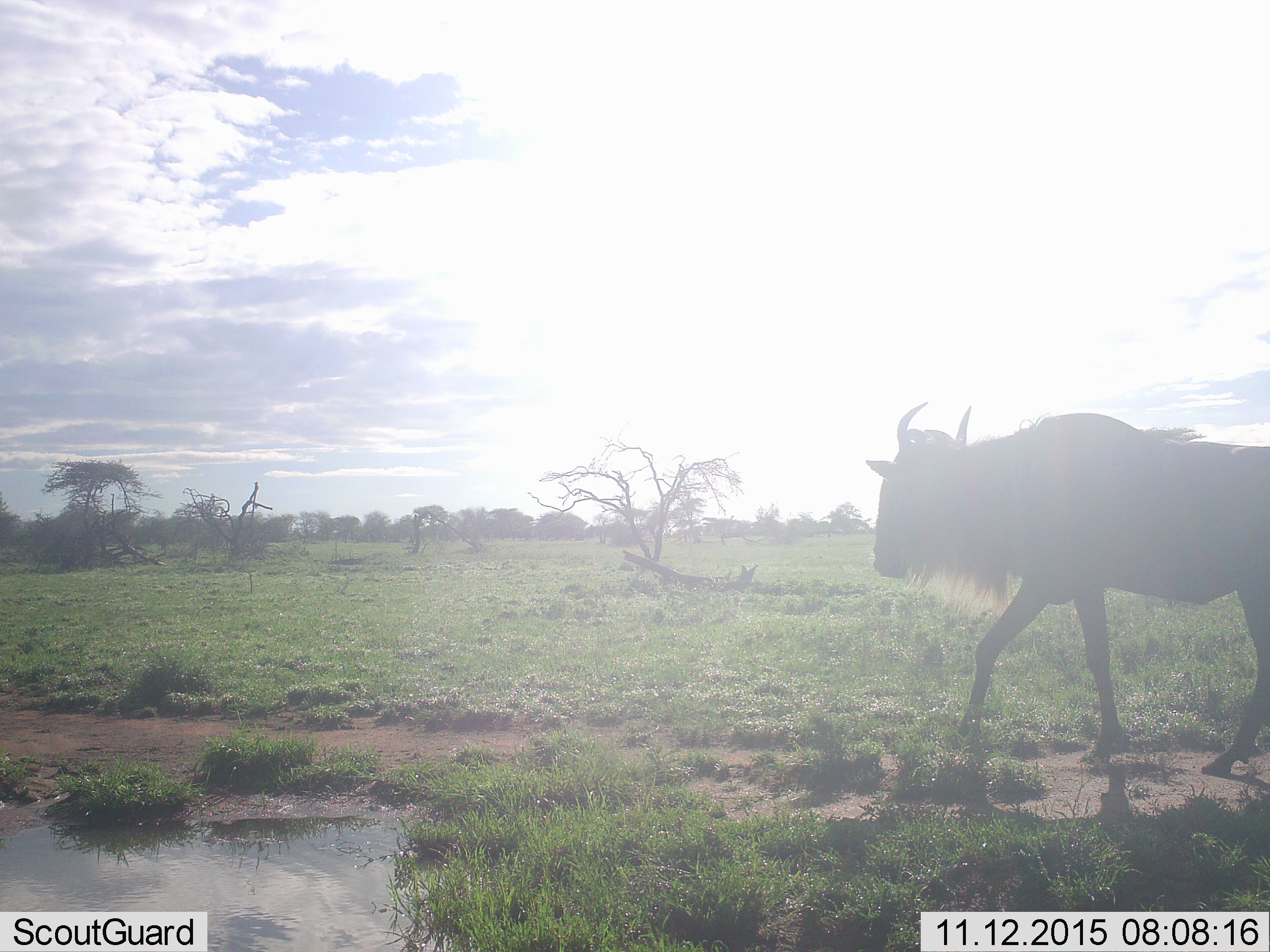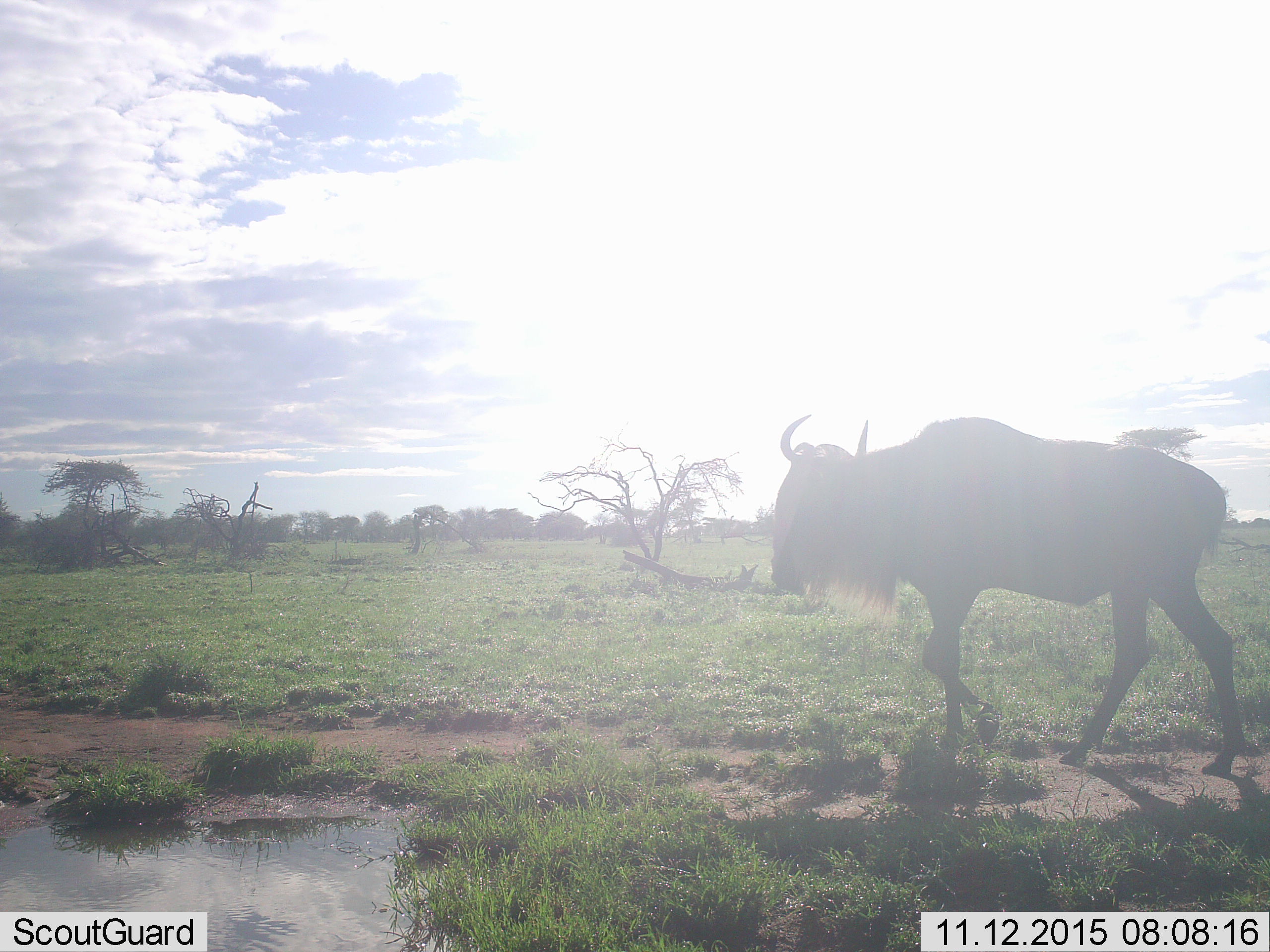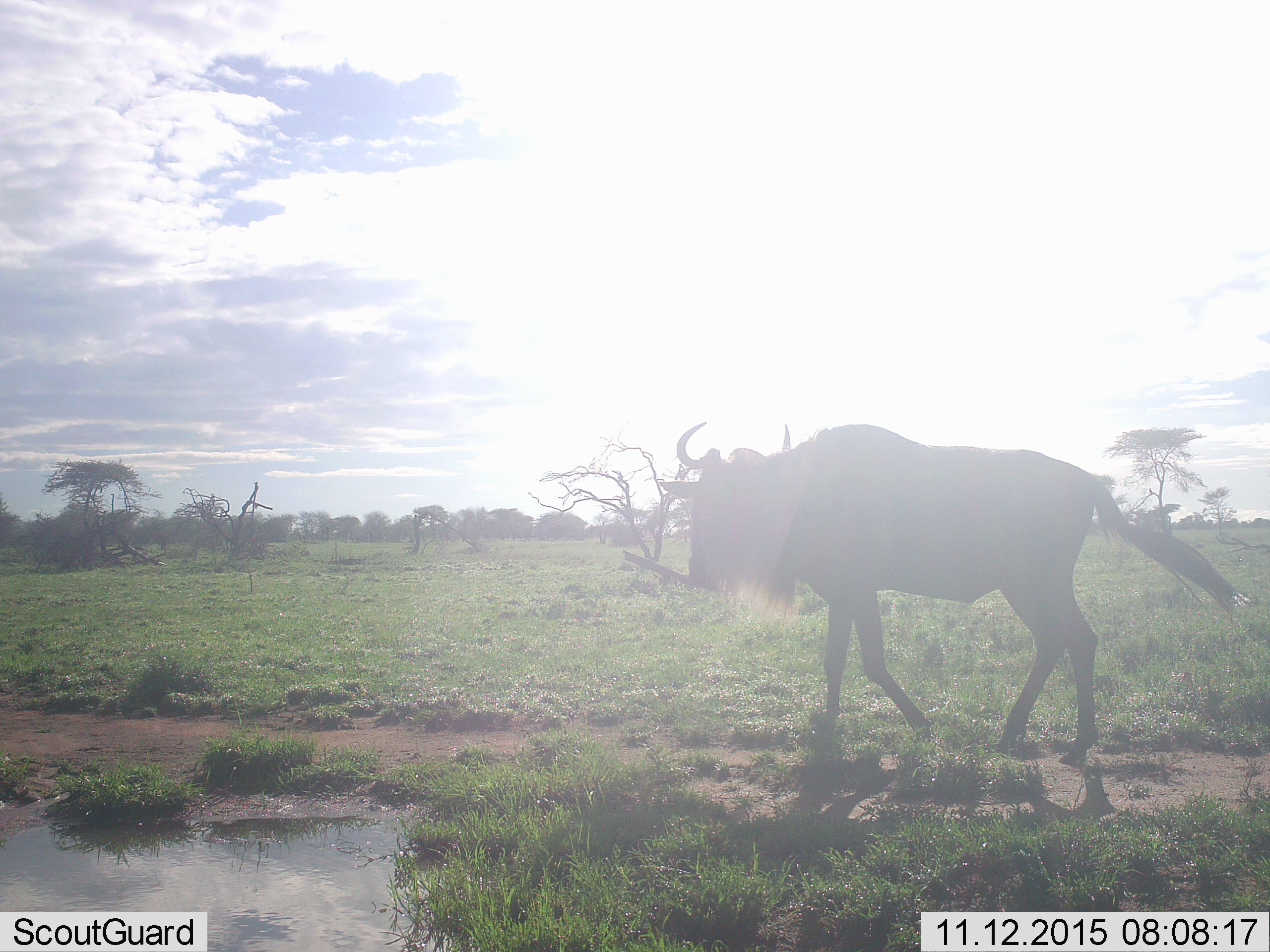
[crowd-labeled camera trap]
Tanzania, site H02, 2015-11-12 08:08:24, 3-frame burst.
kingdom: Animalia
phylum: Chordata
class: Mammalia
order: Artiodactyla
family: Bovidae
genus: Connochaetes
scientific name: Connochaetes taurinus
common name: blue wildebeest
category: wildebeest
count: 1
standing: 0%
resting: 0%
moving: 100%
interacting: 0%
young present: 0%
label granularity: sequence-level